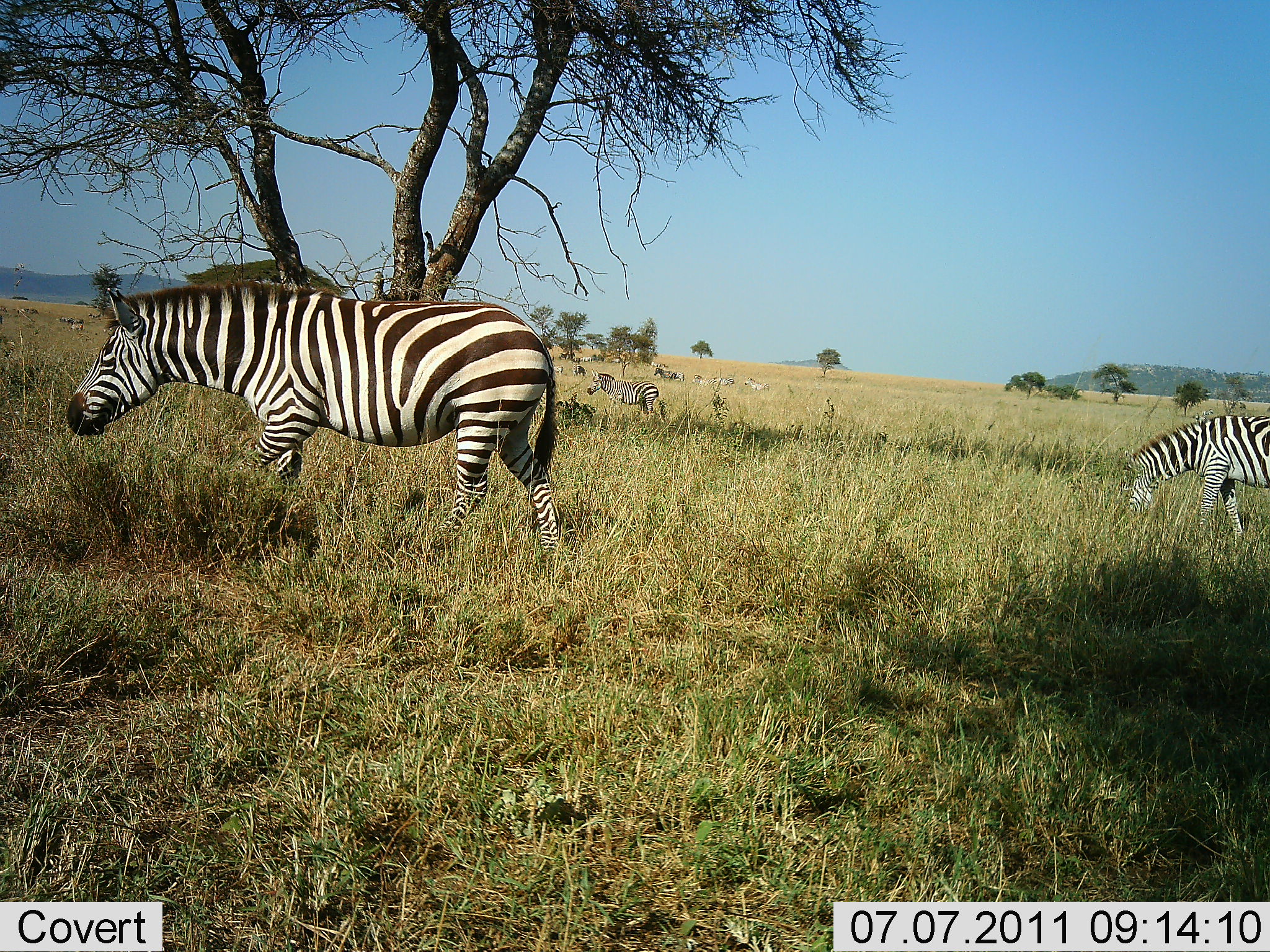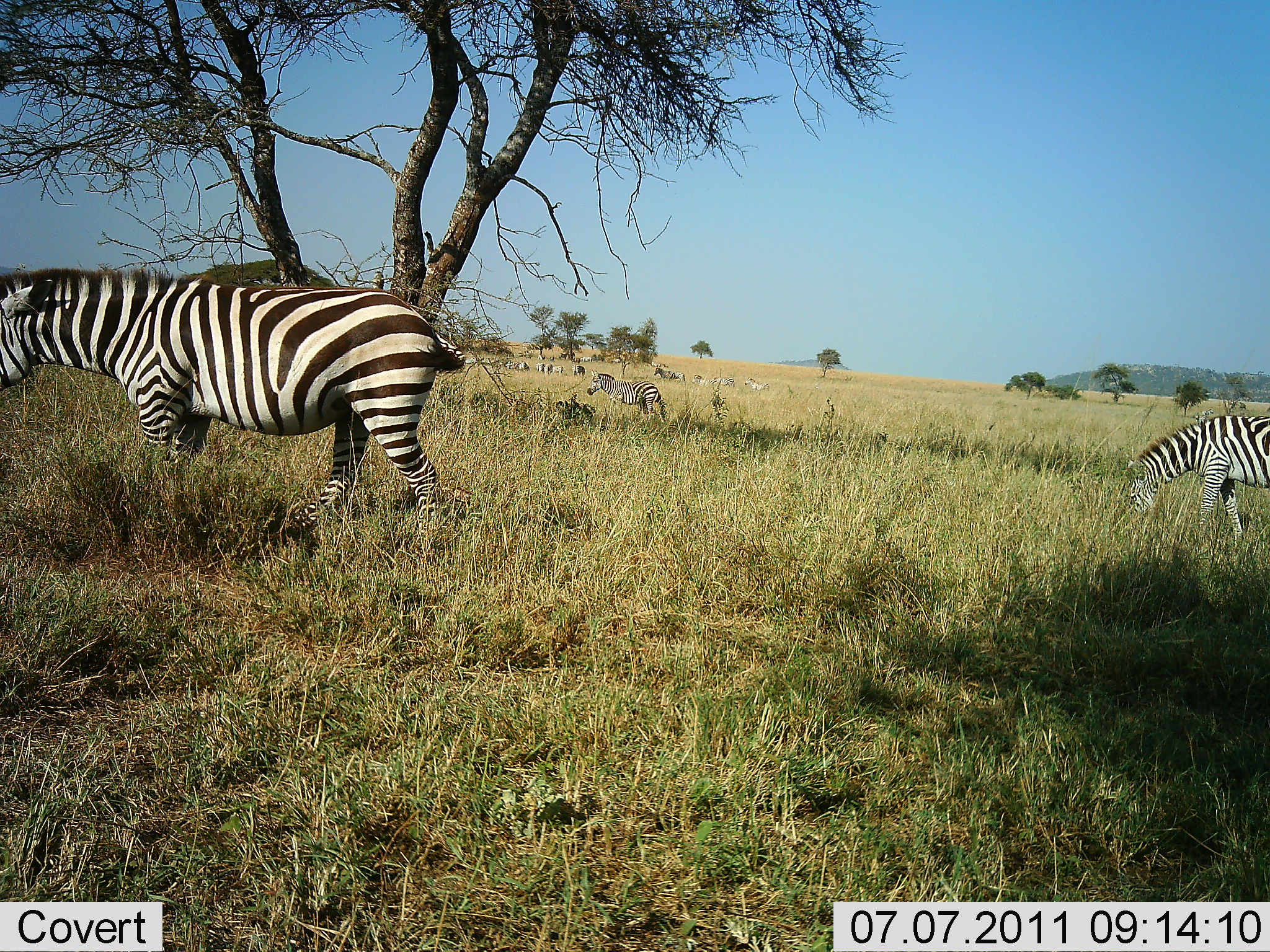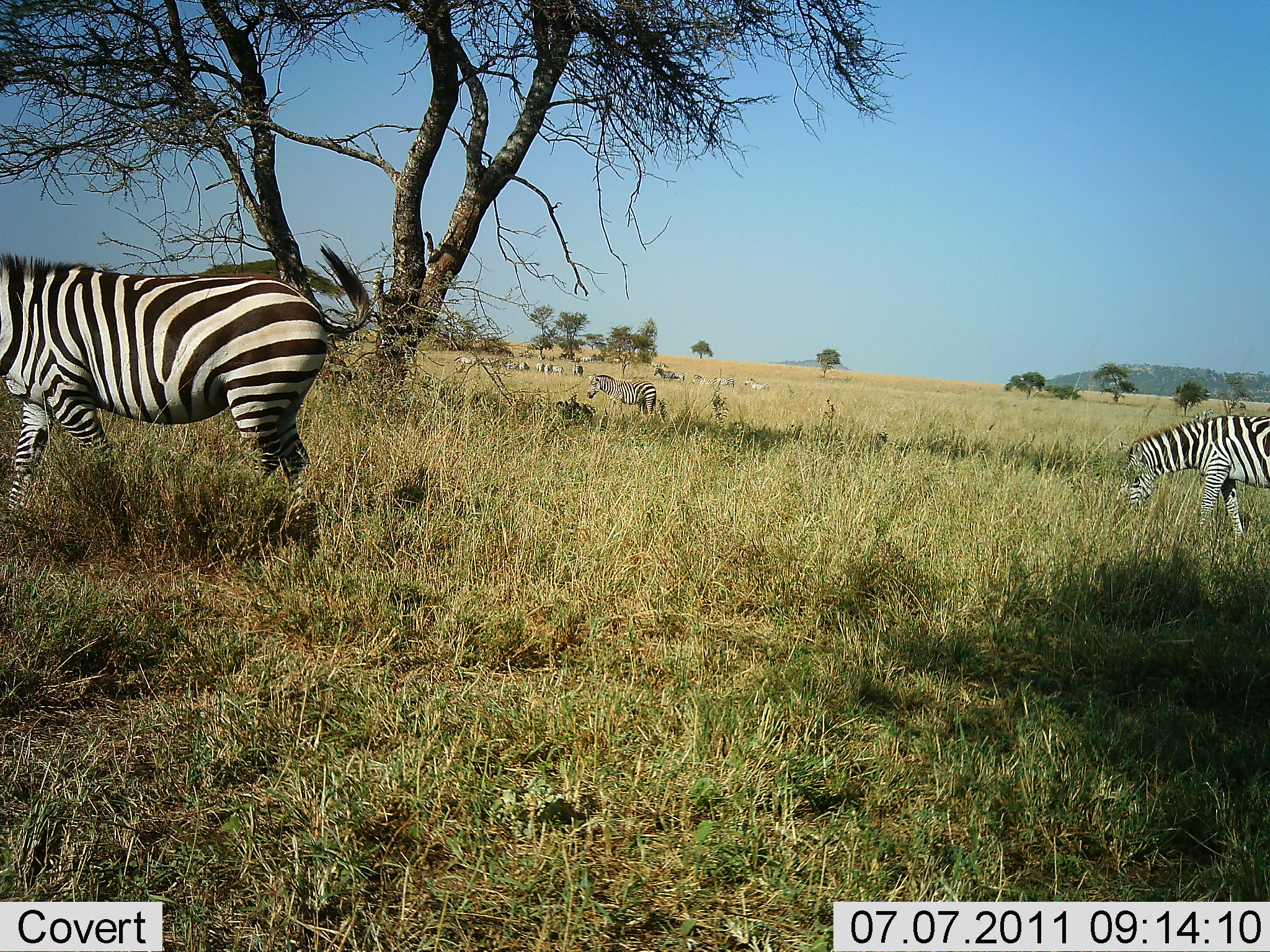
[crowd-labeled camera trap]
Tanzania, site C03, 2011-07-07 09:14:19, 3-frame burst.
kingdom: Animalia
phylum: Chordata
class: Mammalia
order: Perissodactyla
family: Equidae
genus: Equus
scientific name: Equus quagga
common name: plains zebra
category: zebra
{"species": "zebra (plains zebra) (Equus quagga)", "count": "3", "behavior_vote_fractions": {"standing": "20%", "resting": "10%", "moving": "60%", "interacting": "0%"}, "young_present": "0%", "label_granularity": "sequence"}